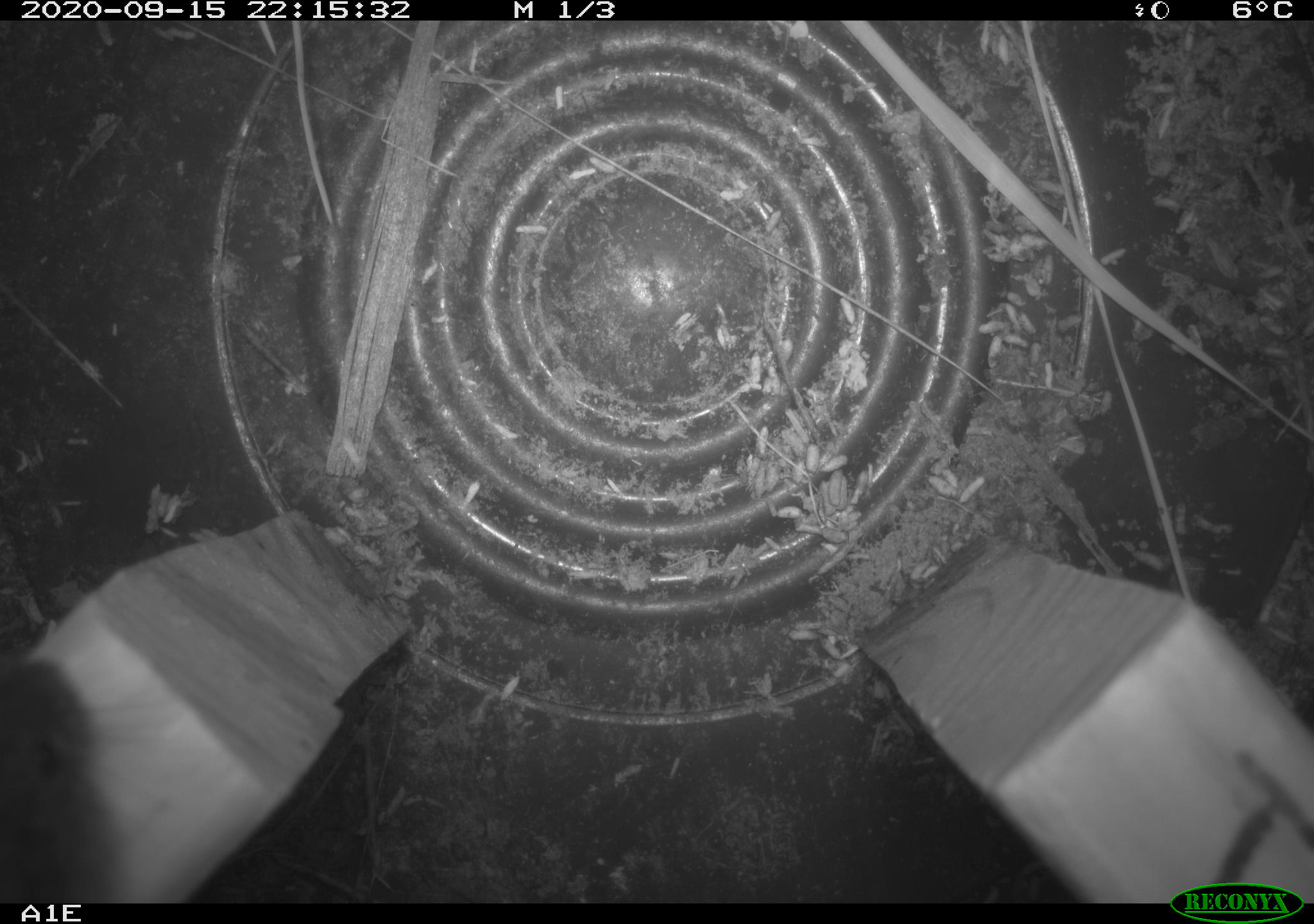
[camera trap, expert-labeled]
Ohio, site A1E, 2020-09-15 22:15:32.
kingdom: Animalia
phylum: Chordata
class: Mammalia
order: Rodentia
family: Cricetidae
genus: Microtus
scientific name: Microtus pennsylvanicus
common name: meadow vole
Meadow vole (Microtus pennsylvanicus).